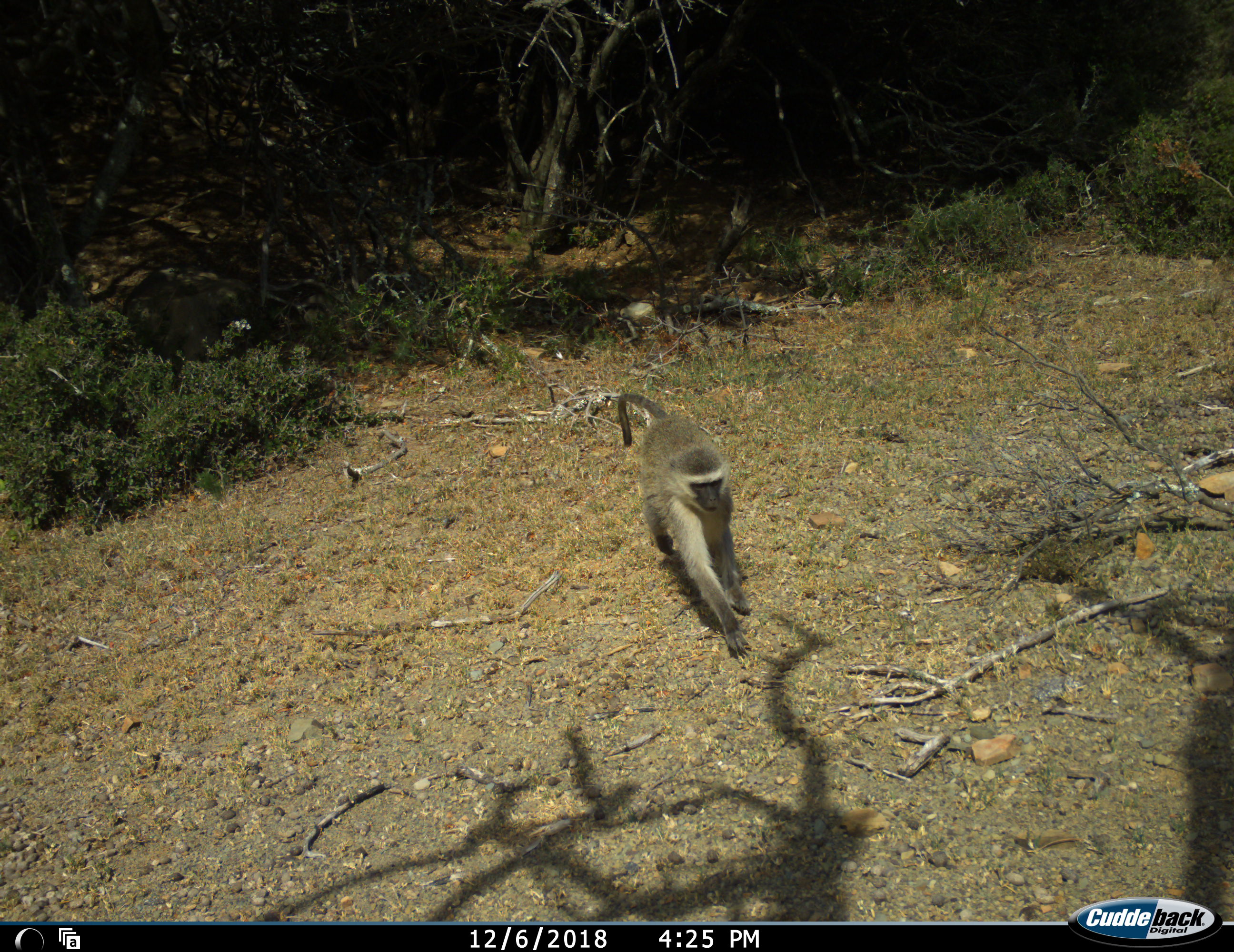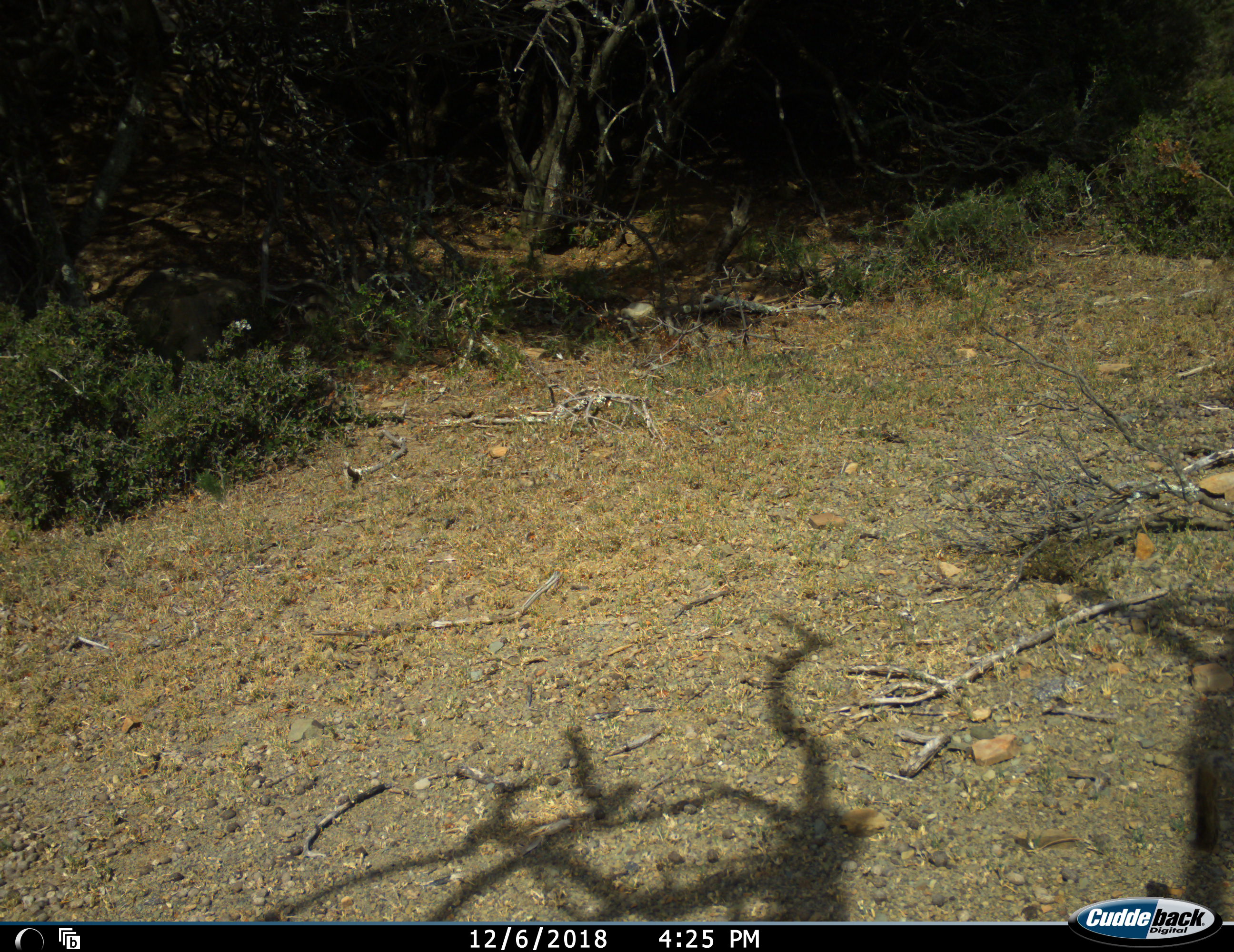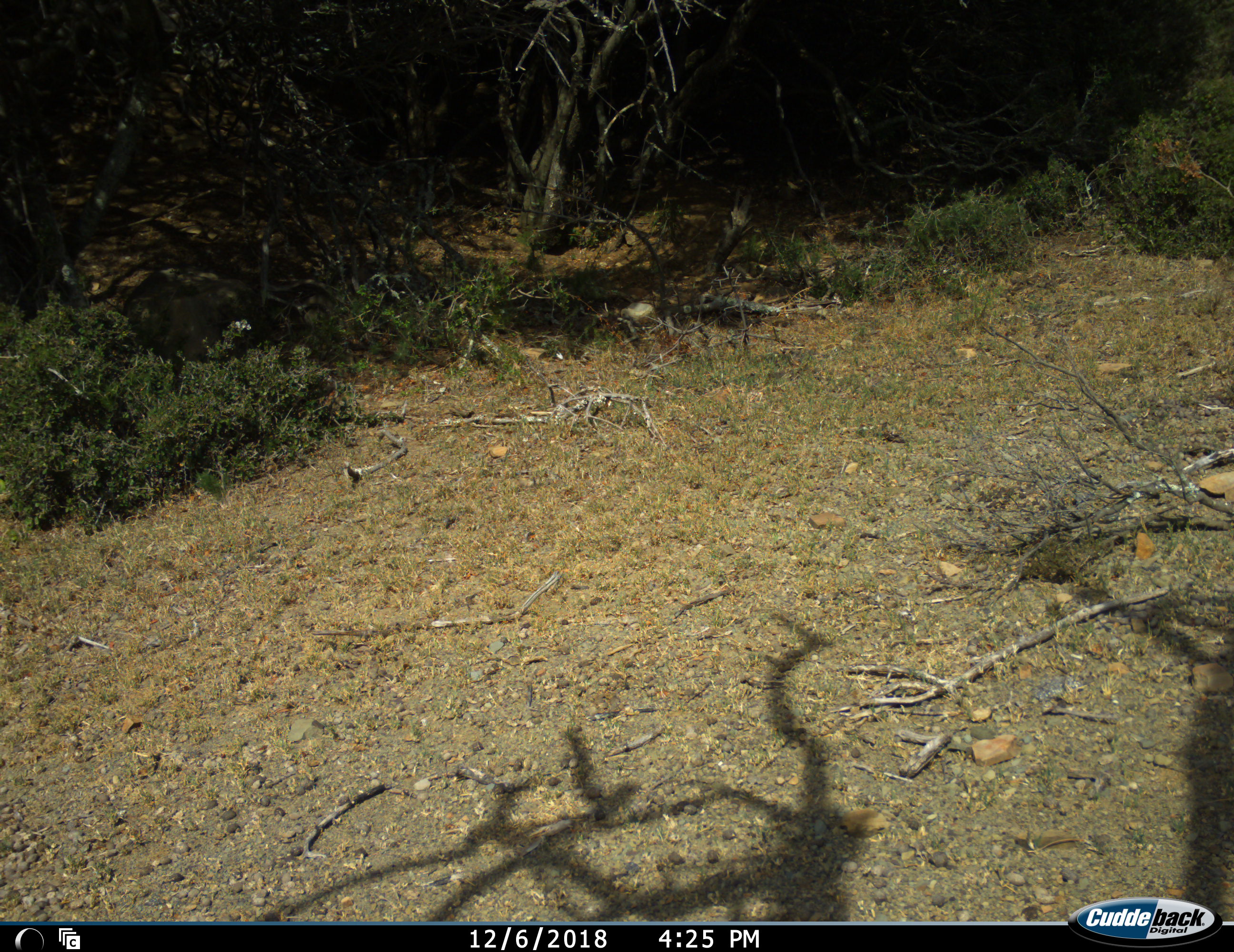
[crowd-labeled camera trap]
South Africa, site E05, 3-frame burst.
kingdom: Animalia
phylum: Chordata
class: Mammalia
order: Primates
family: Cercopithecidae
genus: Chlorocebus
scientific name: Chlorocebus pygerythrus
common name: vervet monkey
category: monkeyvervet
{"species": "monkeyvervet (vervet monkey) (Chlorocebus pygerythrus)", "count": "1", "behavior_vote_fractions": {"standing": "0%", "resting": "0%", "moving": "100%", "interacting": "0%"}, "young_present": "0%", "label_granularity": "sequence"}